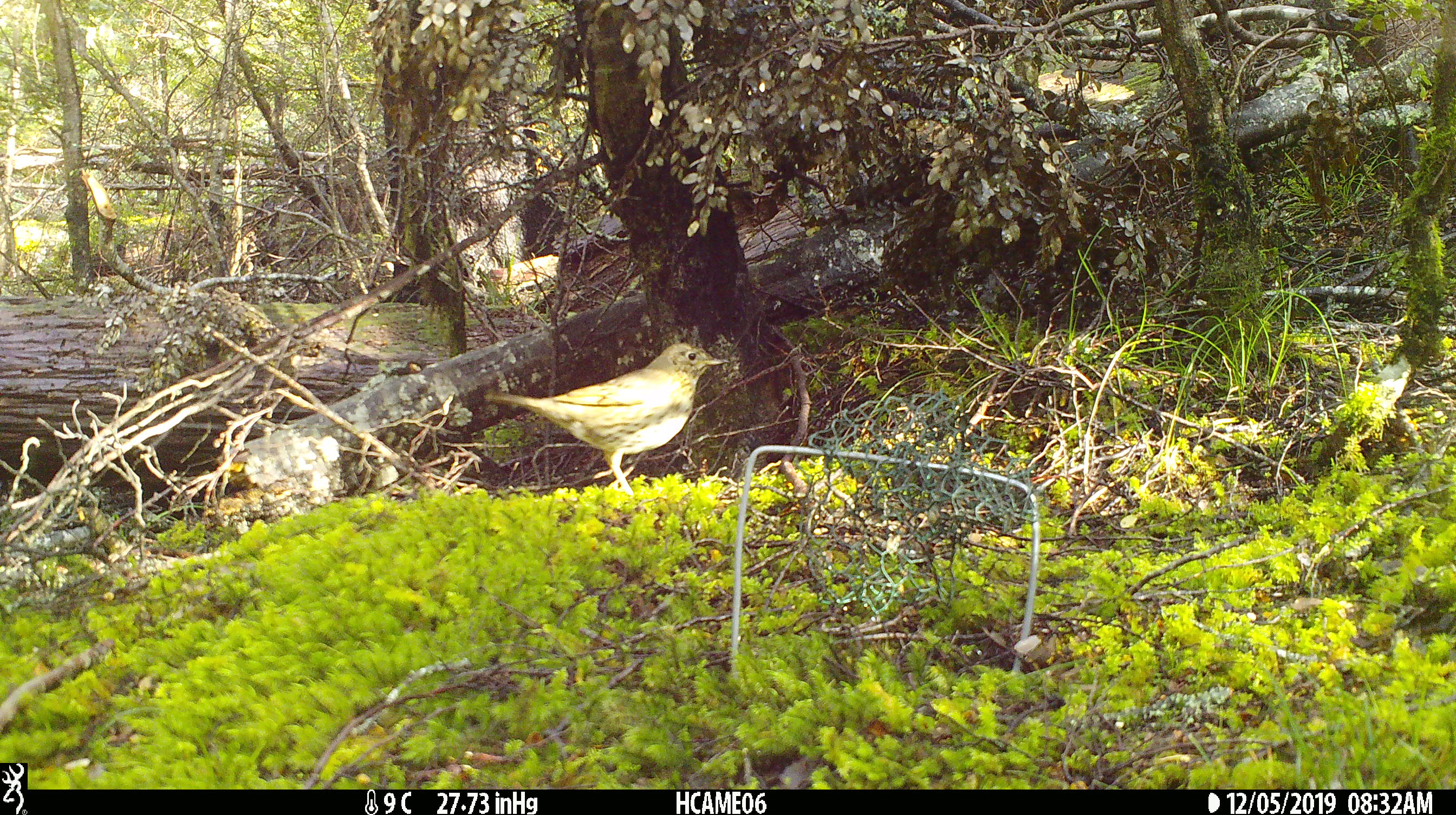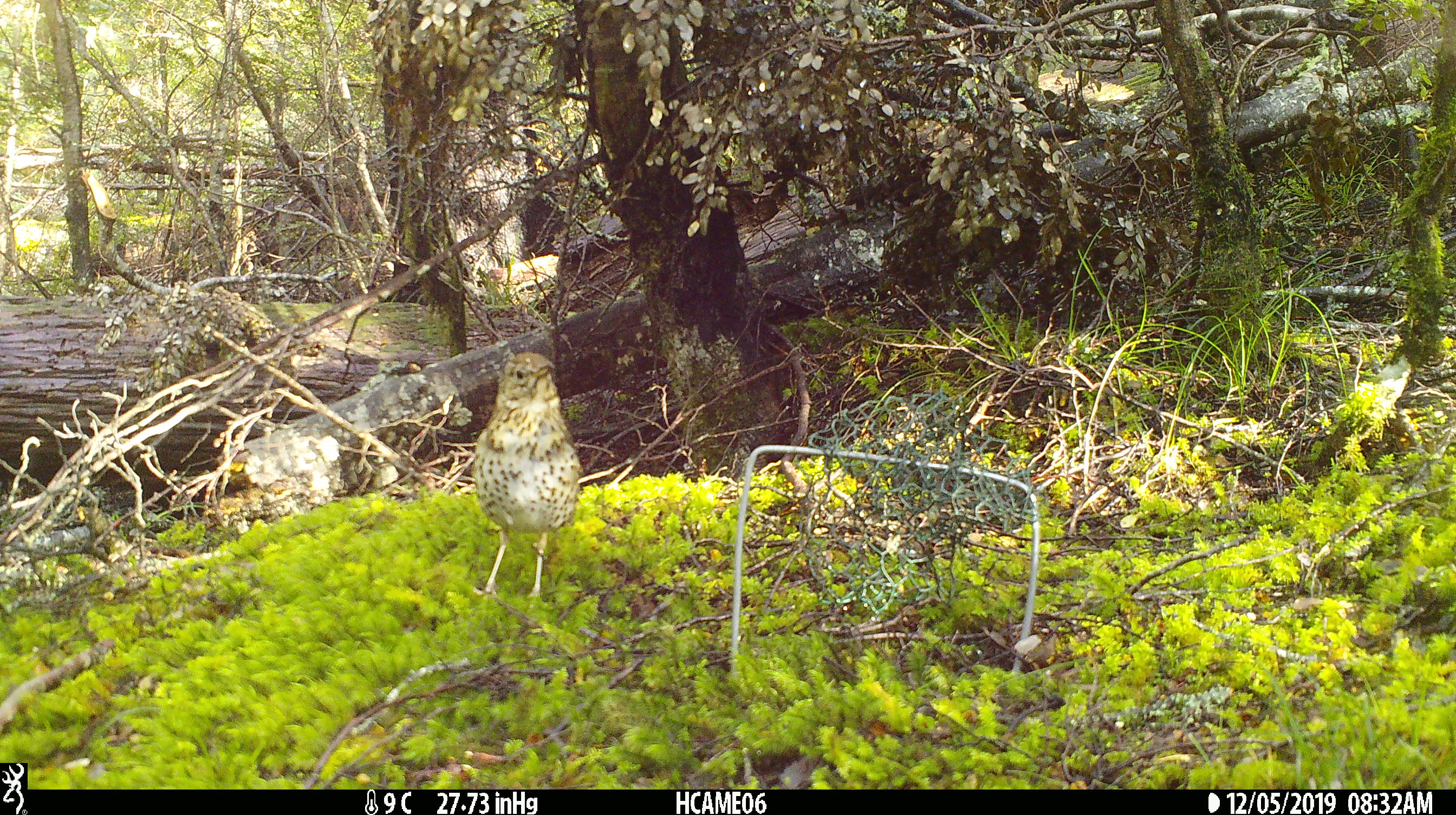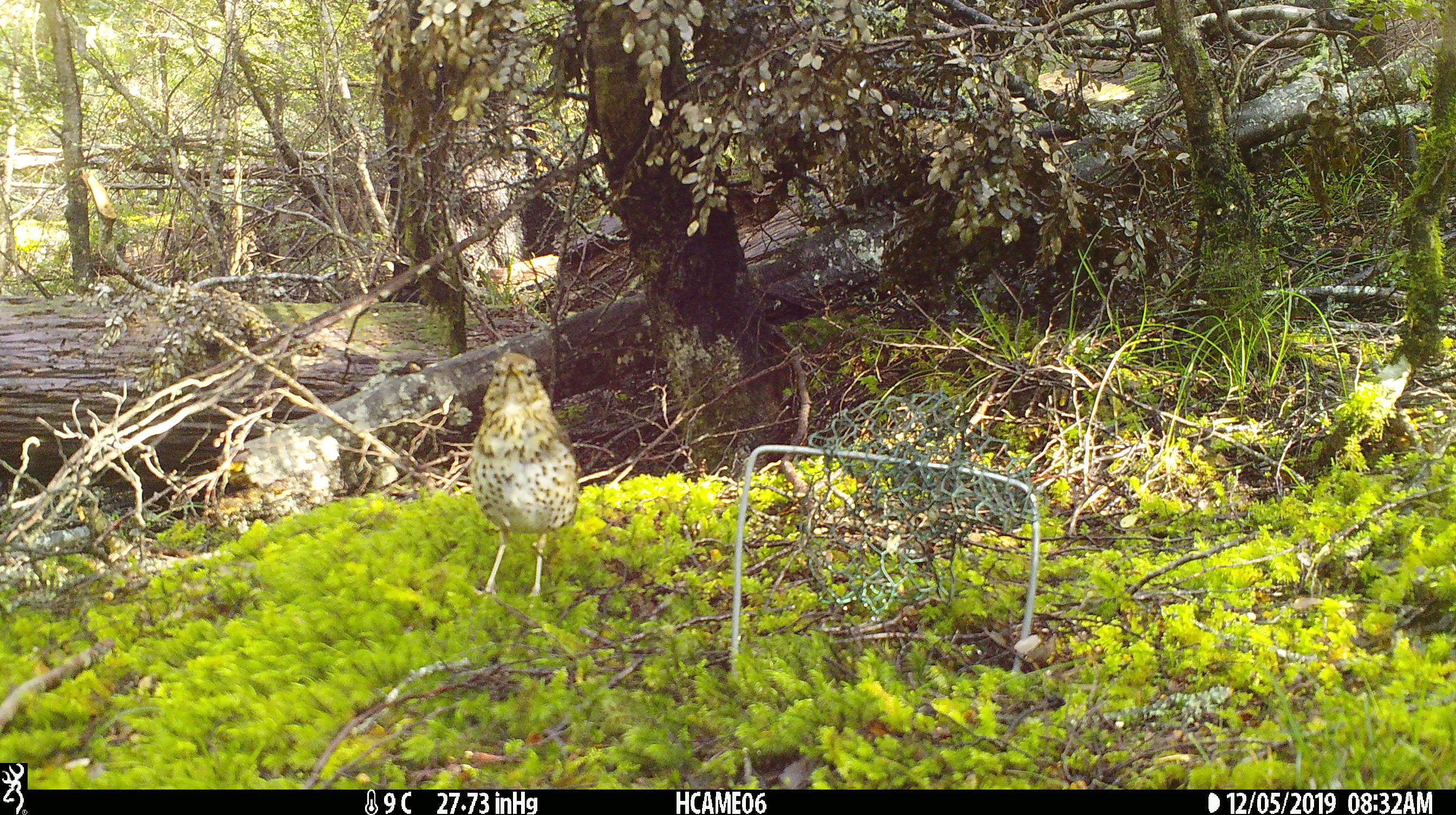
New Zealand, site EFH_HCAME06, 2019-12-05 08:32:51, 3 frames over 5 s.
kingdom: Animalia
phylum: Chordata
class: Aves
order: Passeriformes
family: Turdidae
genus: Turdus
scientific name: Turdus philomelos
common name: song thrush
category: thrush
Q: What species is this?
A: Thrush (song thrush) (Turdus philomelos).